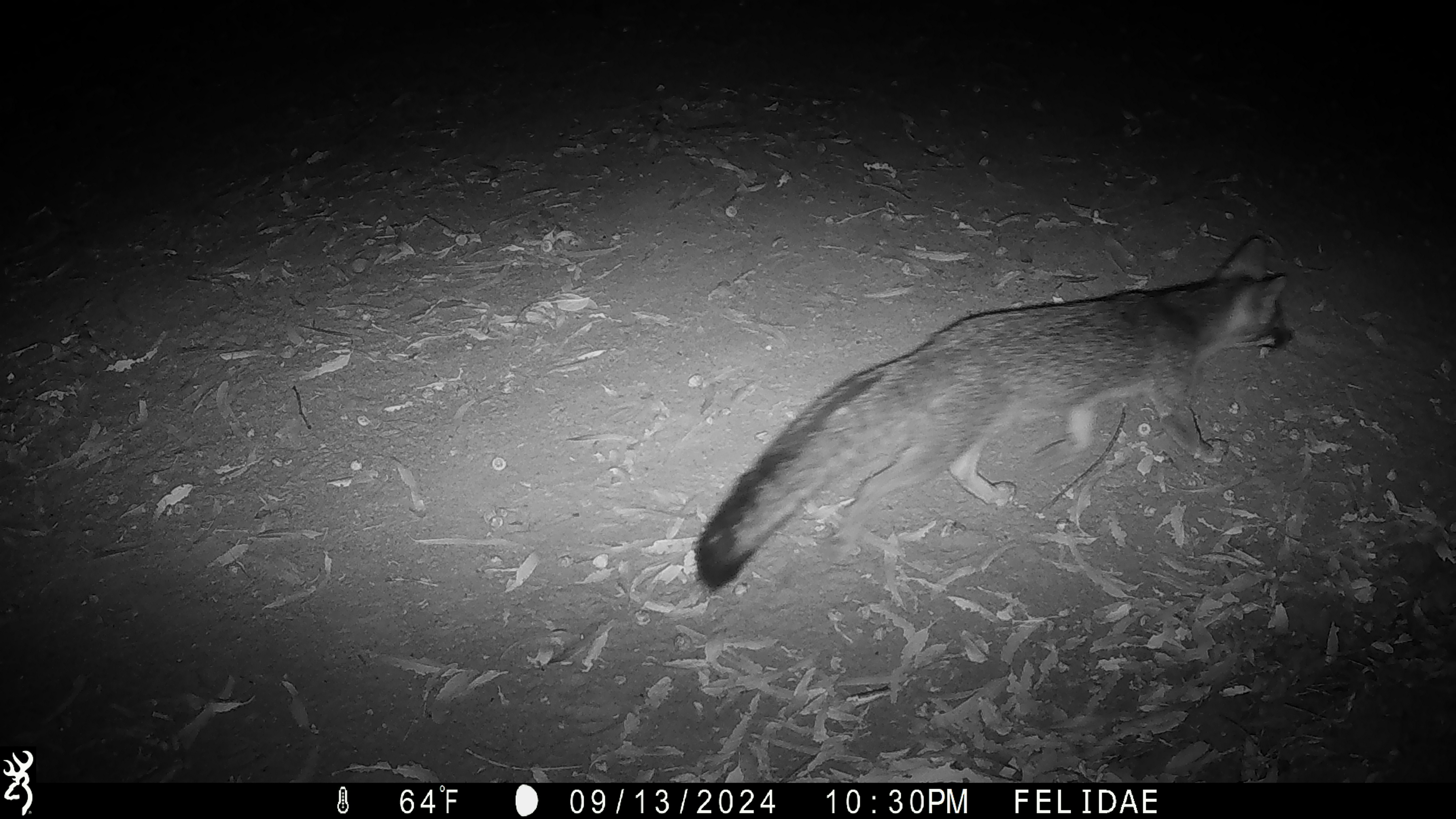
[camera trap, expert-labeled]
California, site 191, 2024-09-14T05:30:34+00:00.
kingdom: Animalia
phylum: Chordata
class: Mammalia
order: Carnivora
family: Canidae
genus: Urocyon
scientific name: Urocyon cinereoargenteus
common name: gray fox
Gray fox (Urocyon cinereoargenteus).